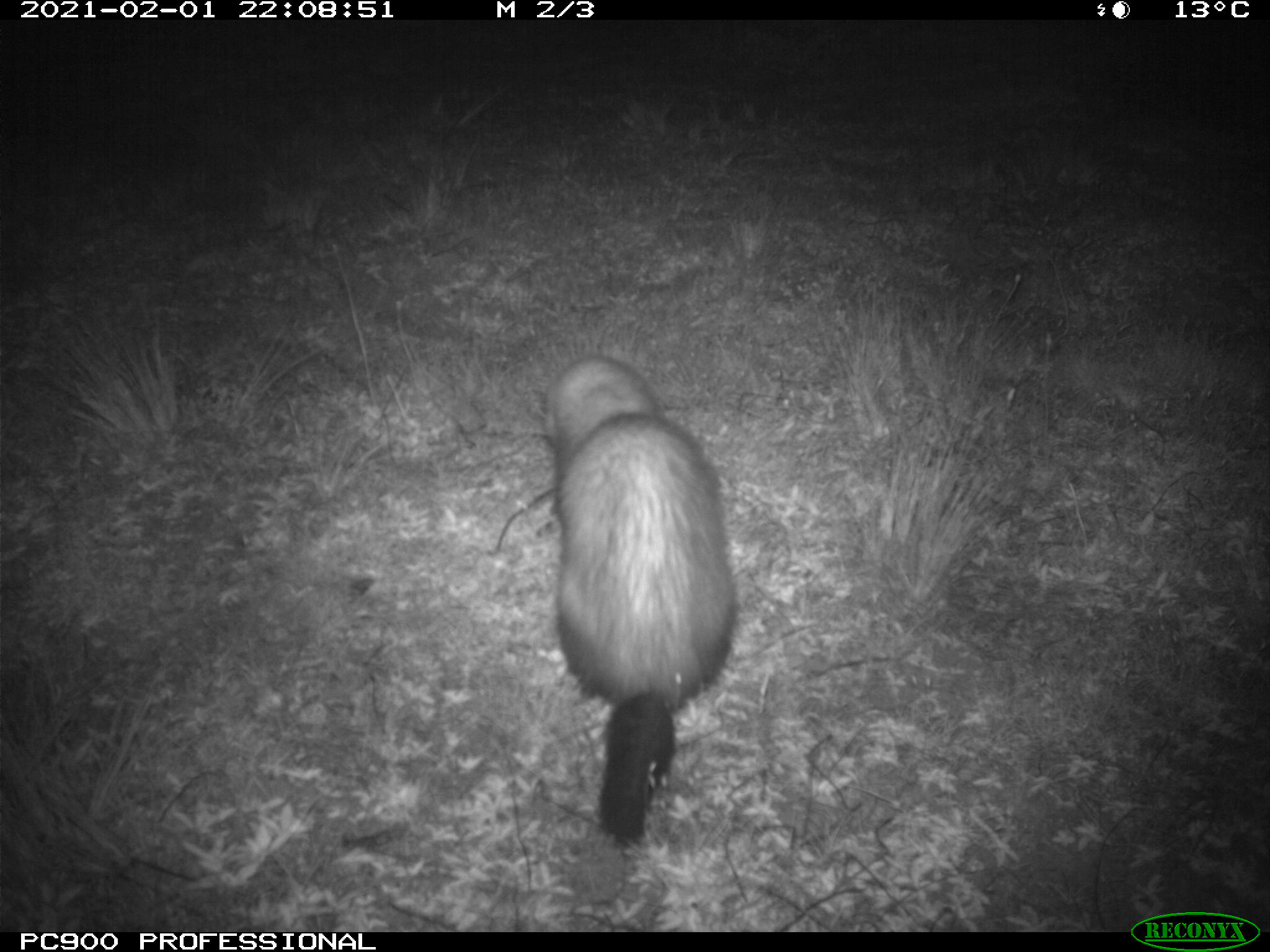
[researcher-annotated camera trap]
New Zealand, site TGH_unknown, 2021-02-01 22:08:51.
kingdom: Animalia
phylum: Chordata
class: Mammalia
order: Carnivora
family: Mustelidae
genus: Mustela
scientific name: Mustela furo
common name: ferret